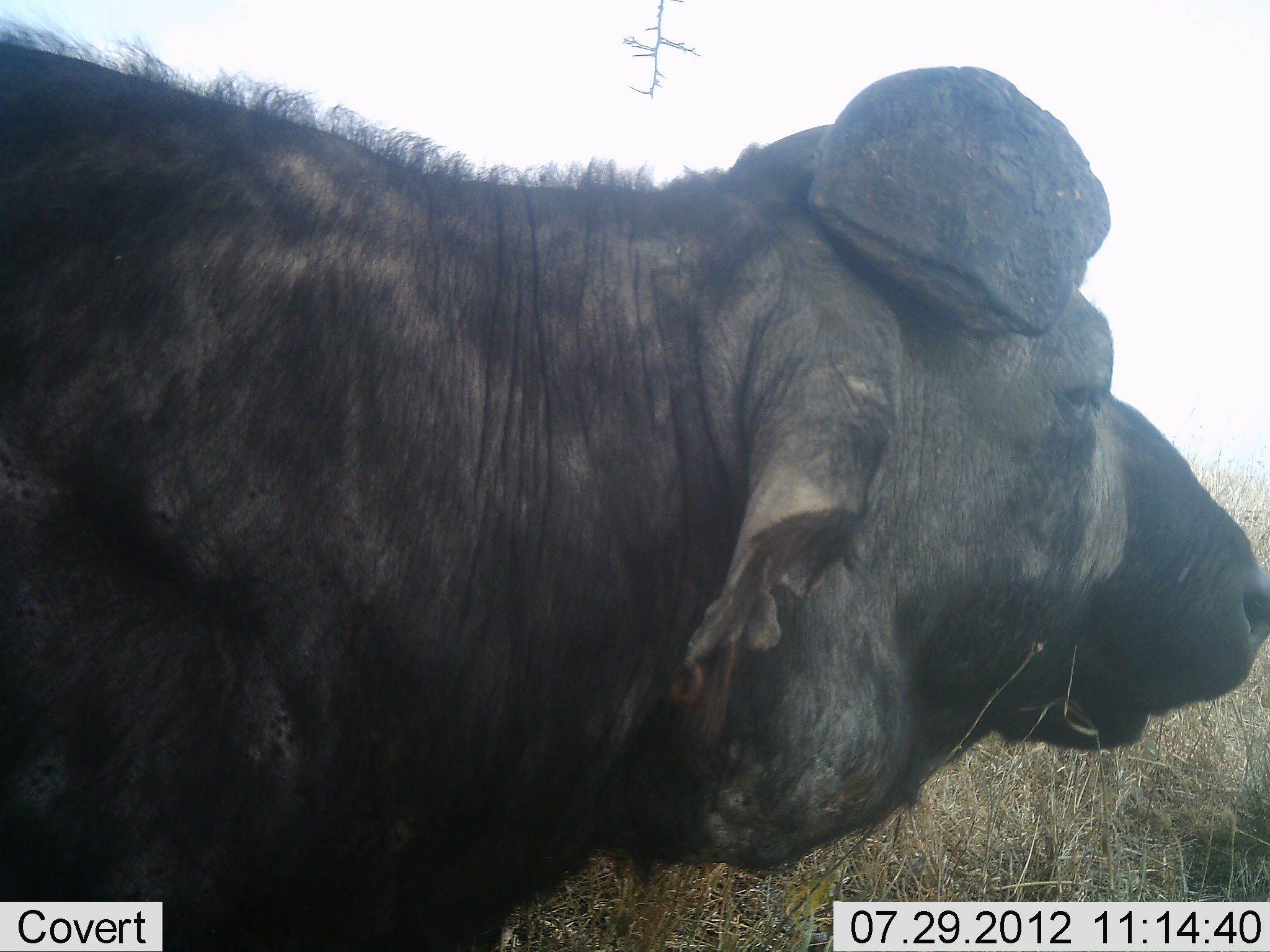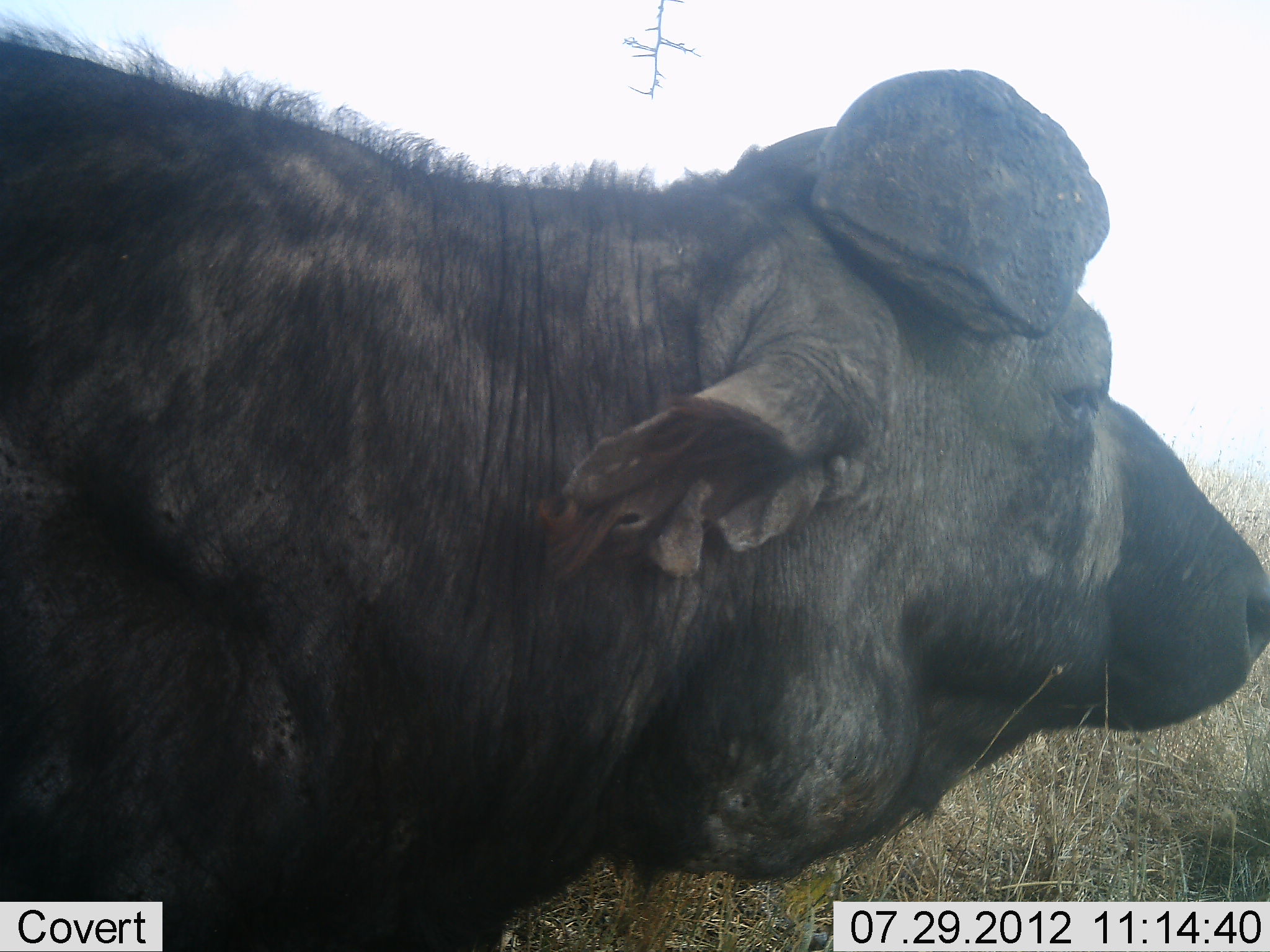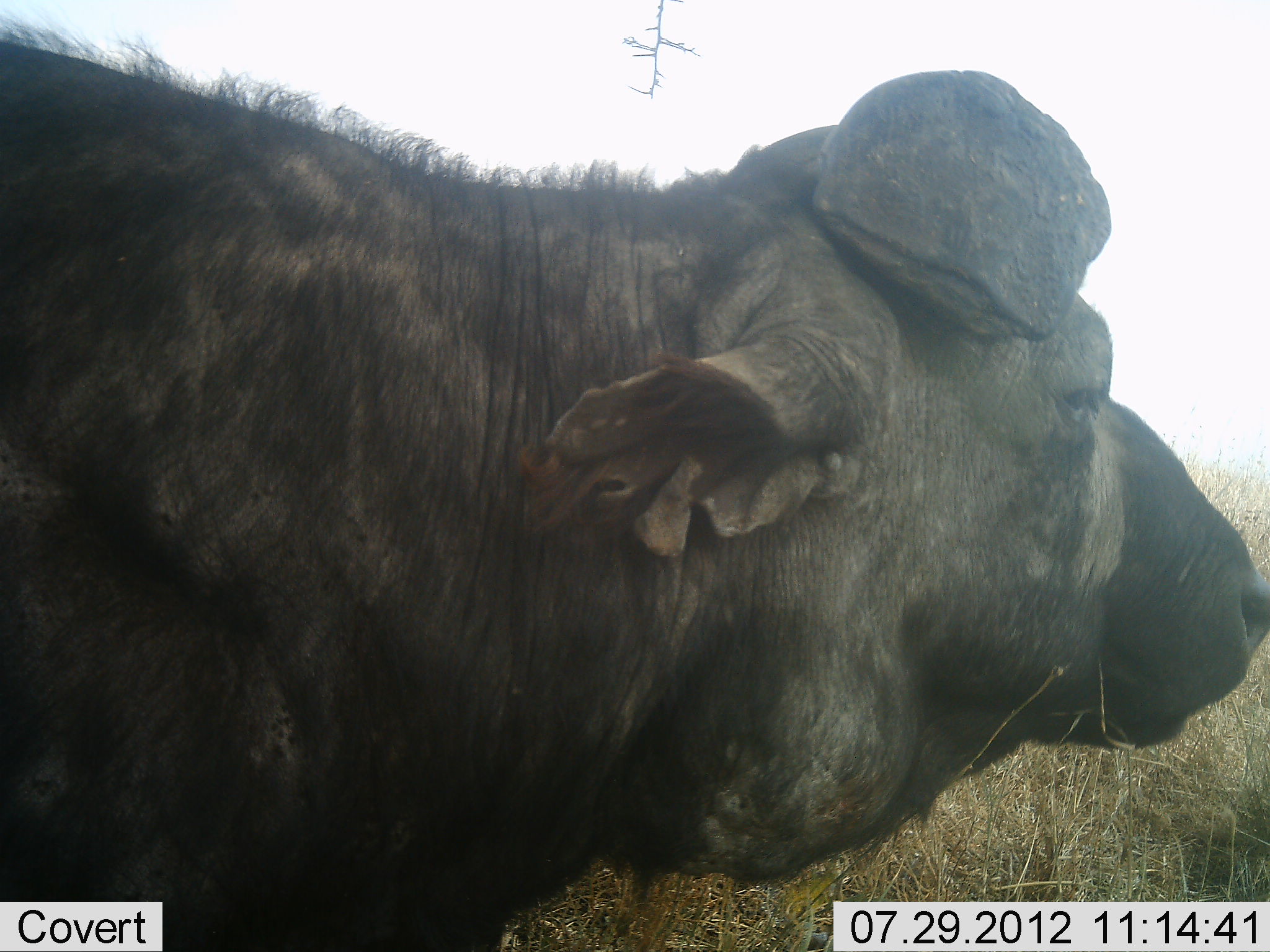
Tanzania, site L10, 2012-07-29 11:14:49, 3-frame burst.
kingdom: Animalia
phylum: Chordata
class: Mammalia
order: Artiodactyla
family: Bovidae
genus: Syncerus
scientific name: Syncerus caffer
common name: cape buffalo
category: buffalo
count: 1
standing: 70%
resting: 10%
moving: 0%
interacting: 0%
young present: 0%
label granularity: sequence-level